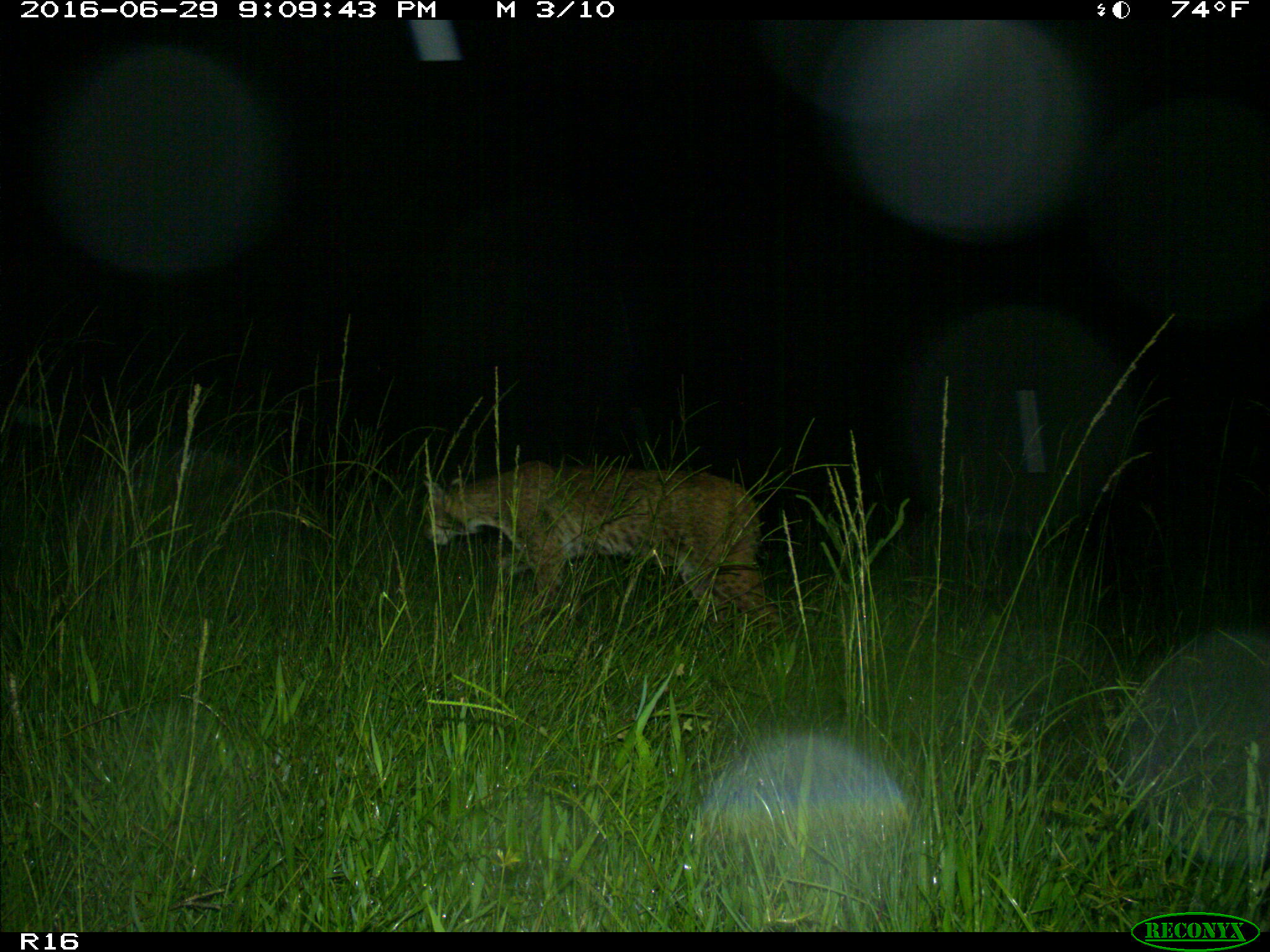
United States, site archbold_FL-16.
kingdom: Animalia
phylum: Chordata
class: Mammalia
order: Carnivora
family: Felidae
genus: Lynx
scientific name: Lynx rufus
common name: bobcat